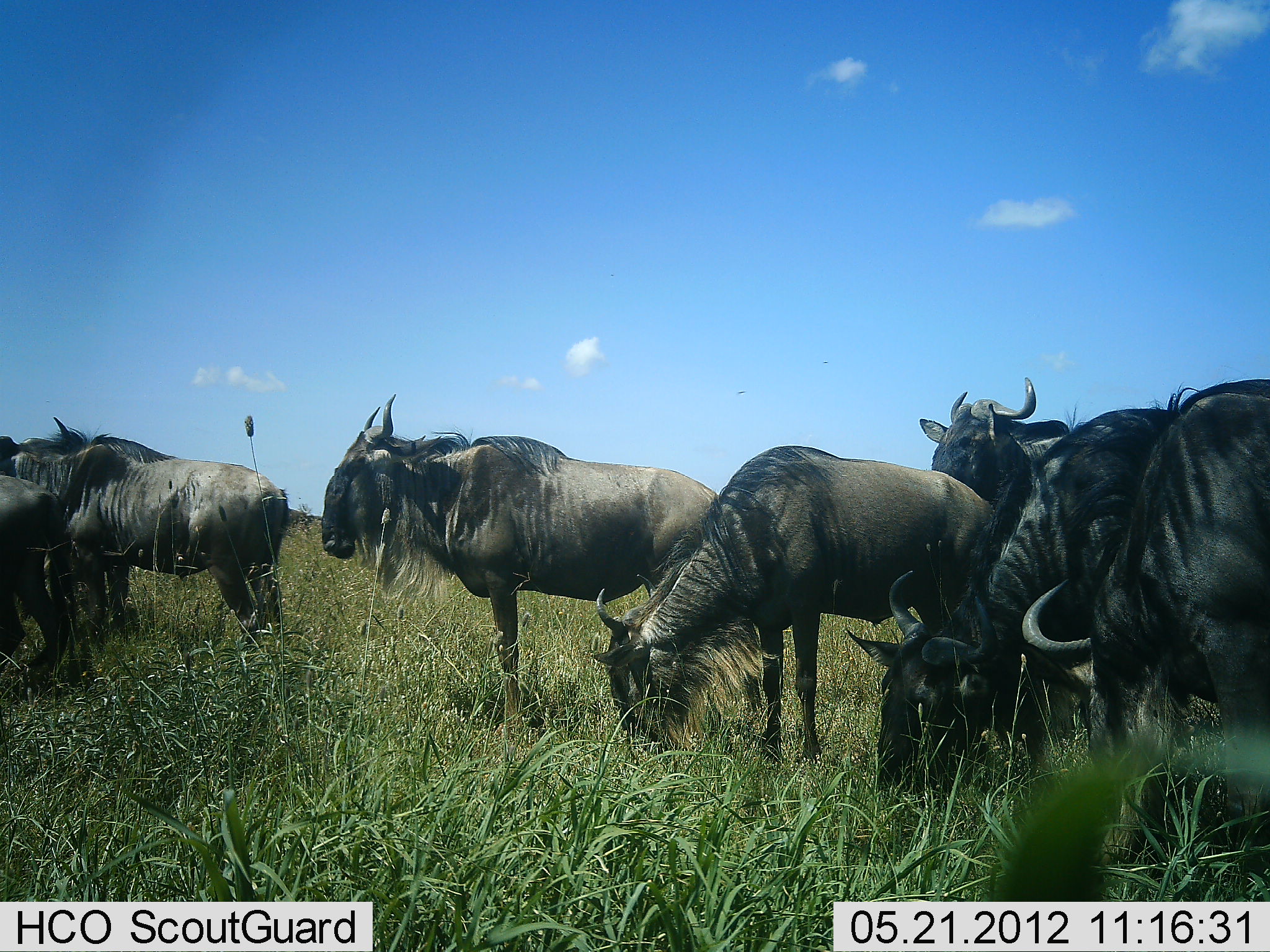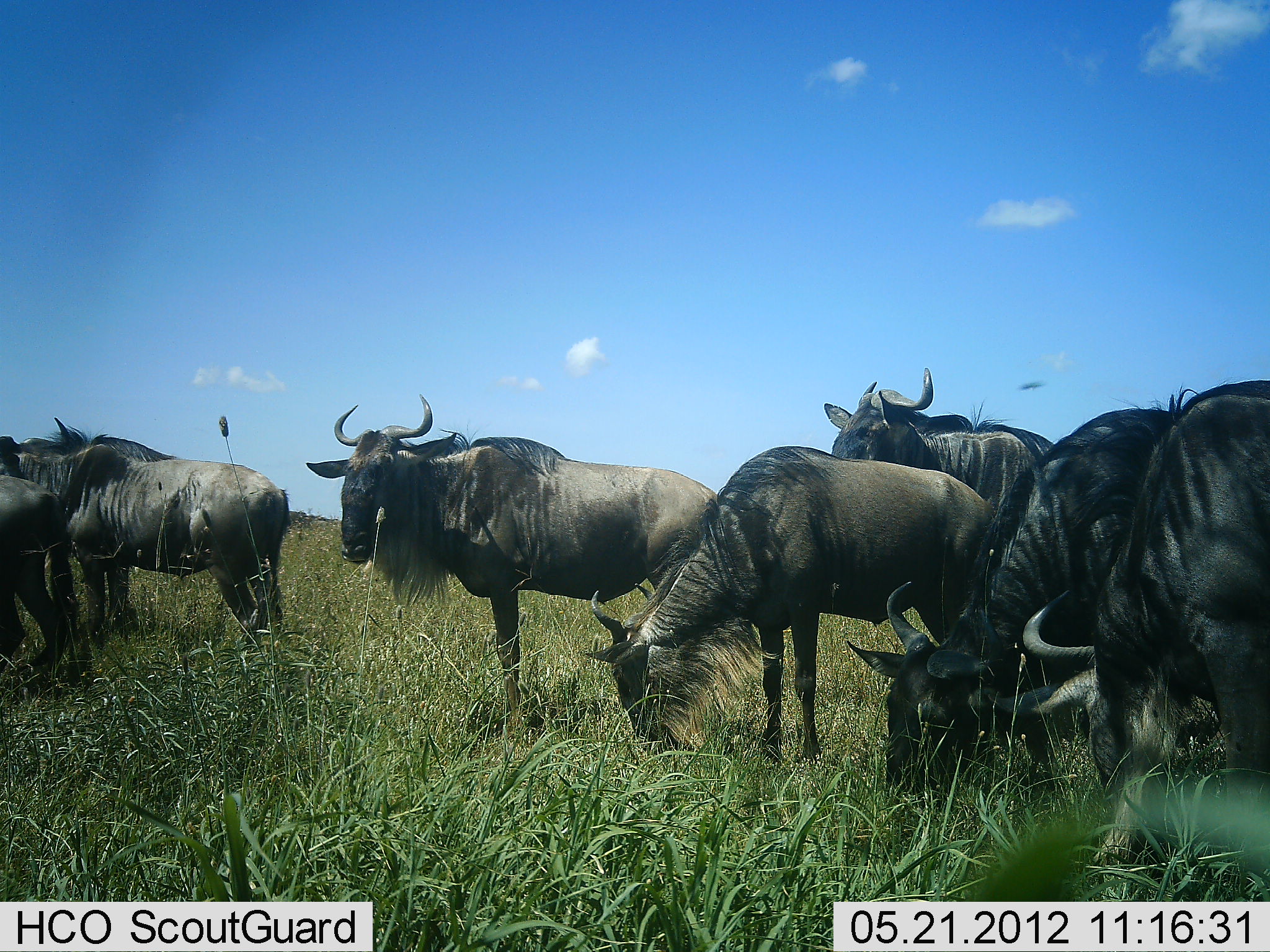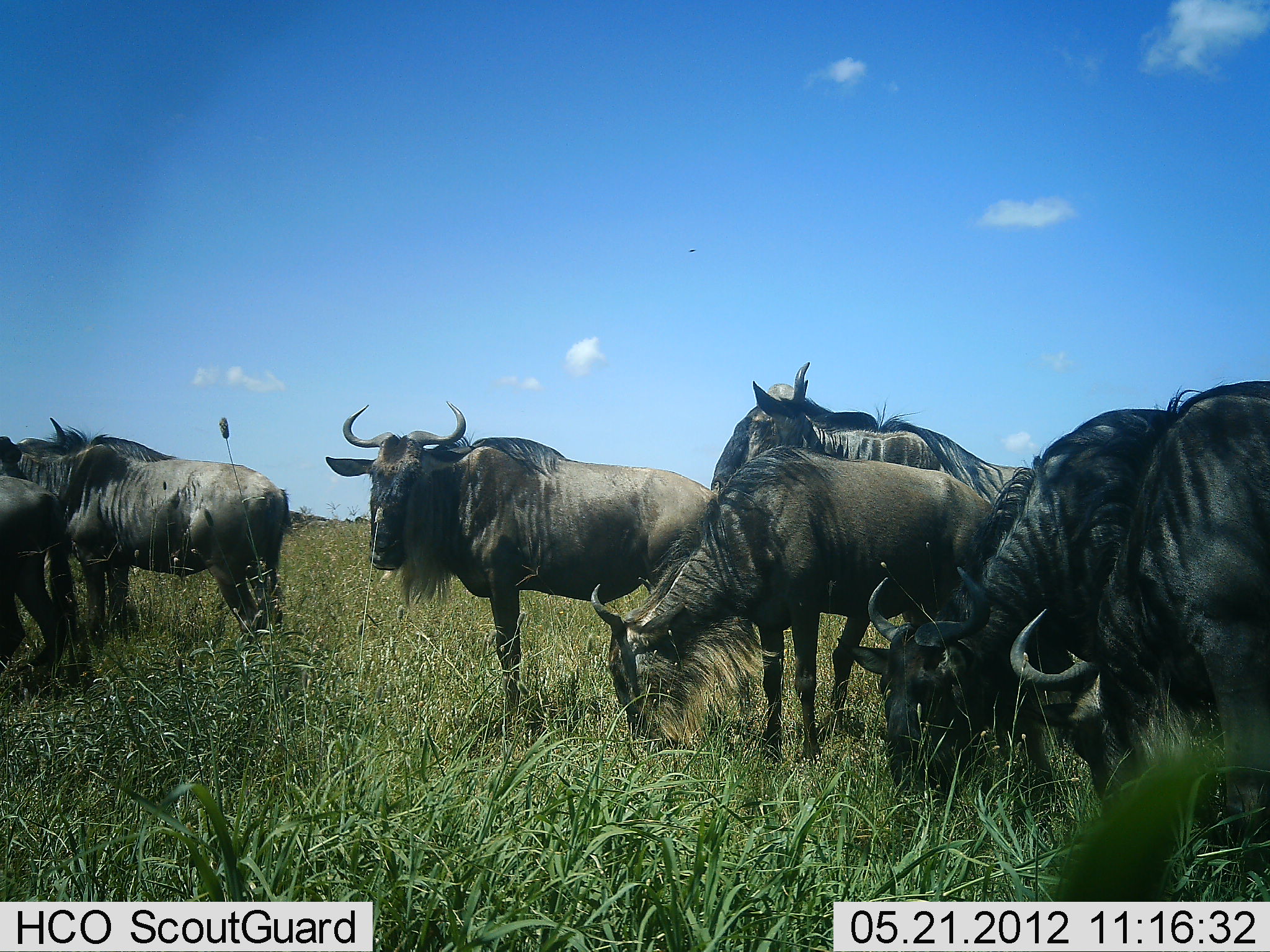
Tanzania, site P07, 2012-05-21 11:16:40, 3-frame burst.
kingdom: Animalia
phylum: Chordata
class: Mammalia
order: Artiodactyla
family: Bovidae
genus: Connochaetes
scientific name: Connochaetes taurinus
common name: blue wildebeest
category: wildebeest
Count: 8.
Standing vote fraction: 81%.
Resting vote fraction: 0%.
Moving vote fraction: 31%.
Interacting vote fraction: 0%.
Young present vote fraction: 0%.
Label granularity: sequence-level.